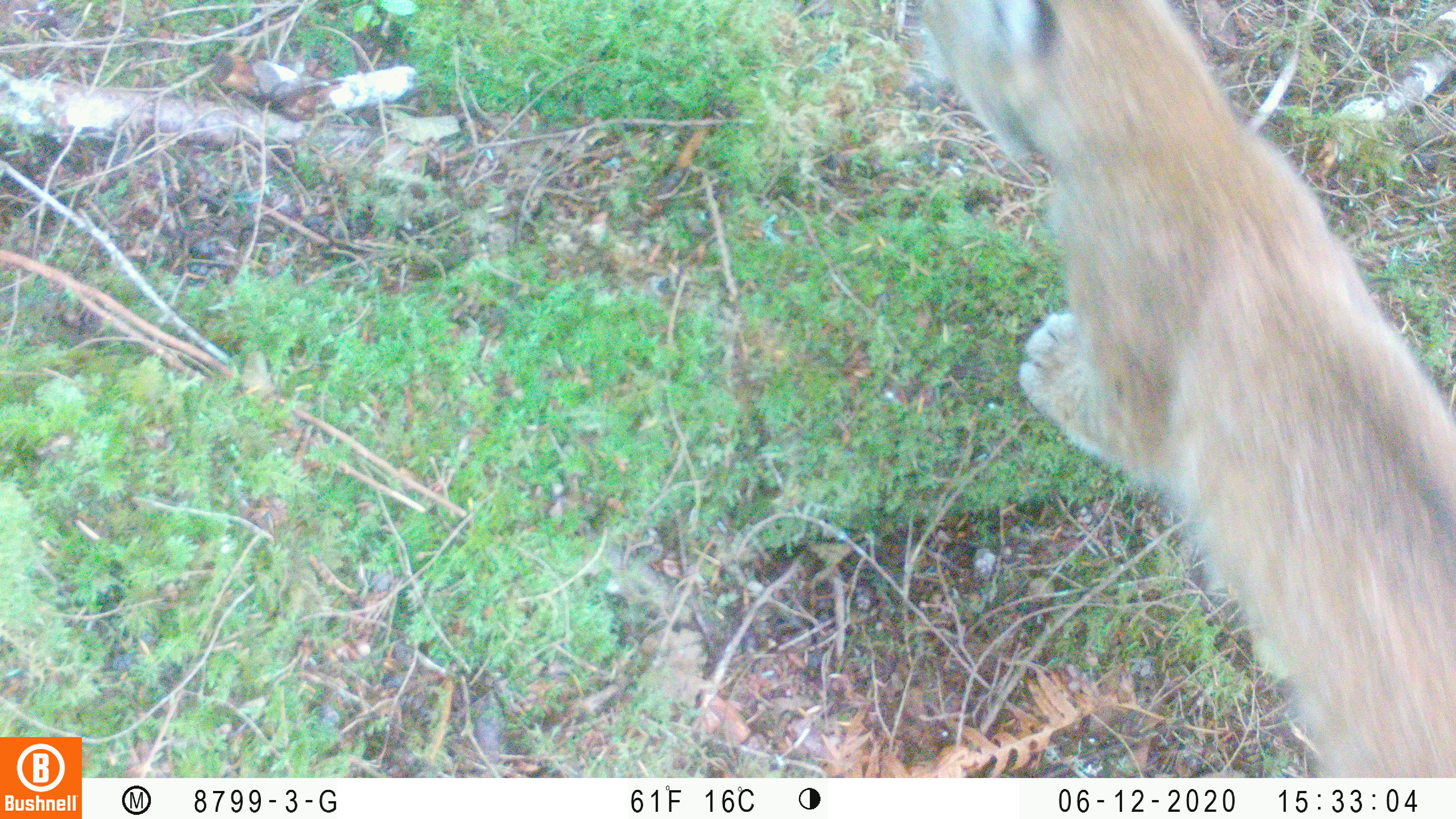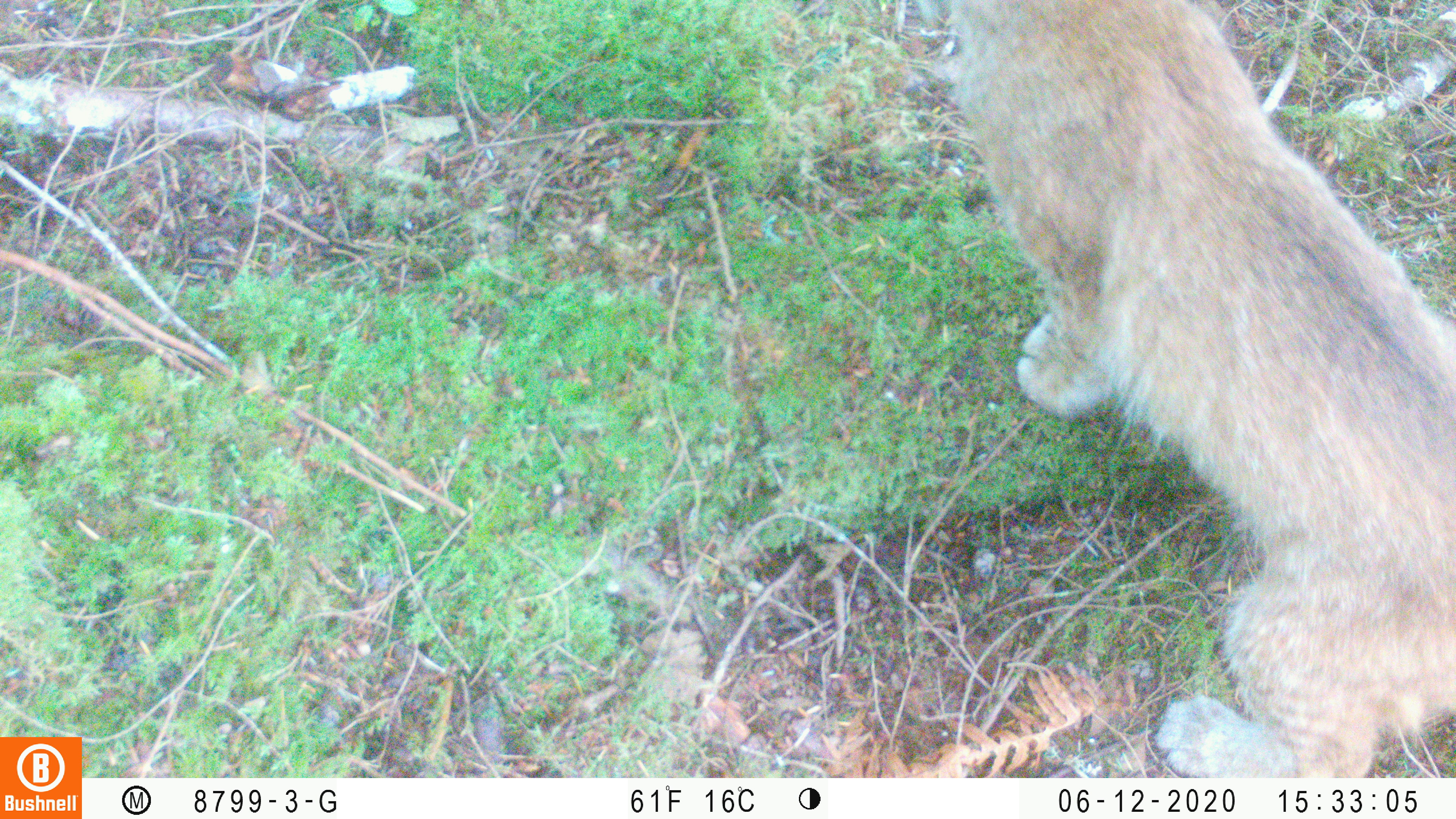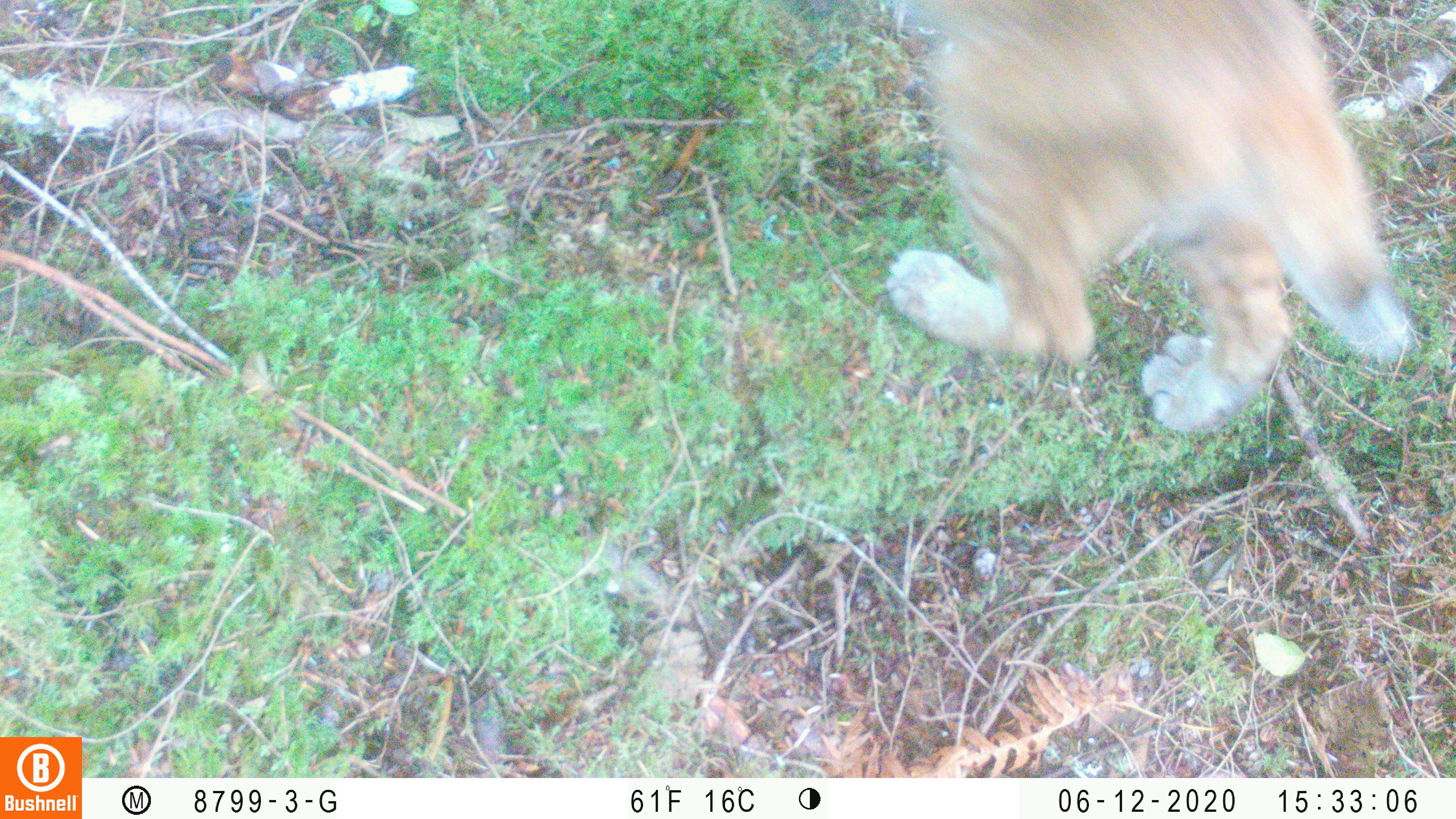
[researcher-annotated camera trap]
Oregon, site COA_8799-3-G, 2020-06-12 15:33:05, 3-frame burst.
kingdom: Animalia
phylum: Chordata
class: Mammalia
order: Carnivora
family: Felidae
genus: Lynx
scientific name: Lynx rufus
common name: bobcat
Bobcat (Lynx rufus).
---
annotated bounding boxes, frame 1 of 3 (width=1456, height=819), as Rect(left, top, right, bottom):
bobcat: Rect(900, 0, 1454, 774)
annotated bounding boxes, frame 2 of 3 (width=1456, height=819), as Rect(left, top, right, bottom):
bobcat: Rect(902, 0, 1455, 775)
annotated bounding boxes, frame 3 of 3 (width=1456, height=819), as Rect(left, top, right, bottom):
bobcat: Rect(848, 2, 1433, 439)